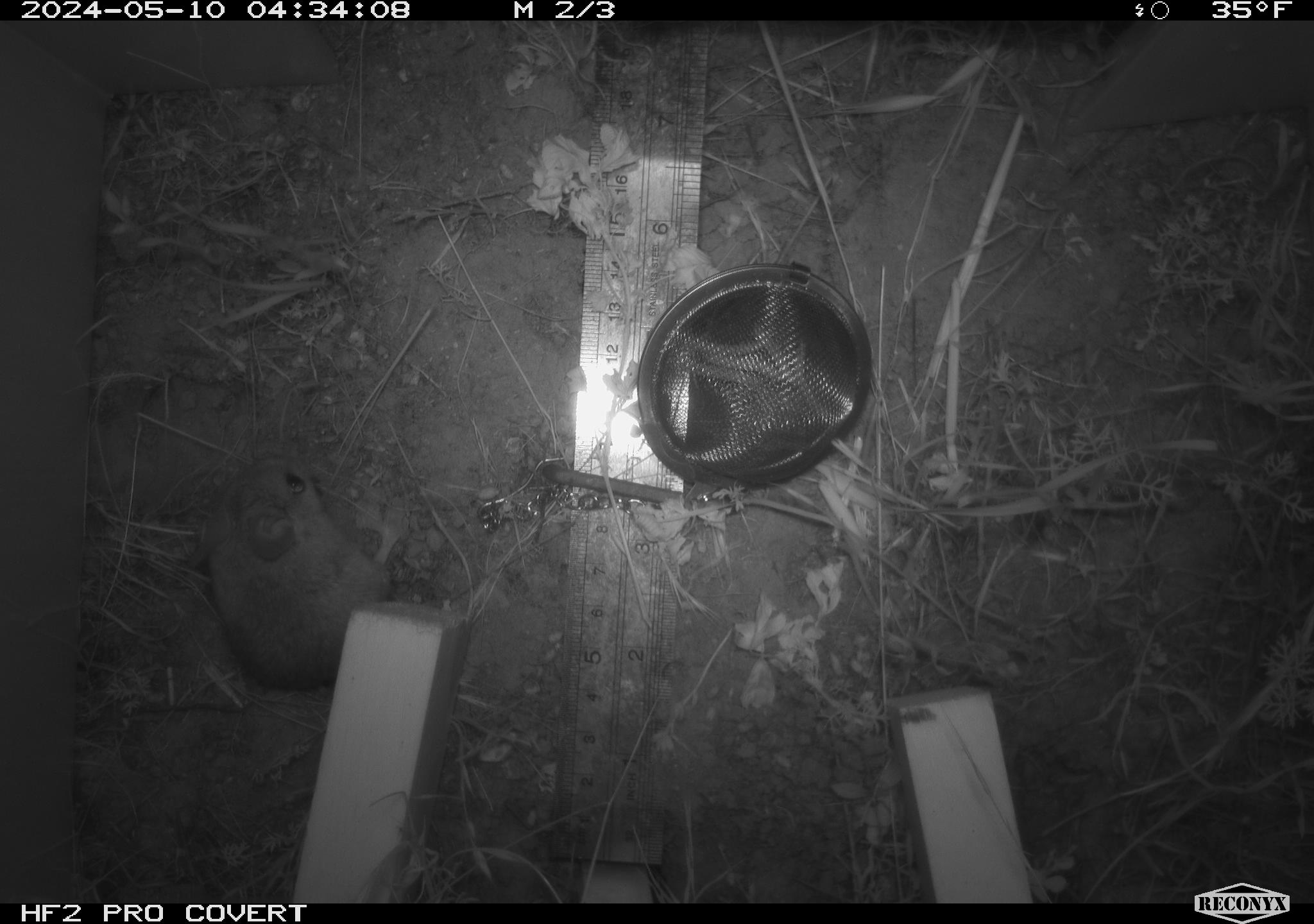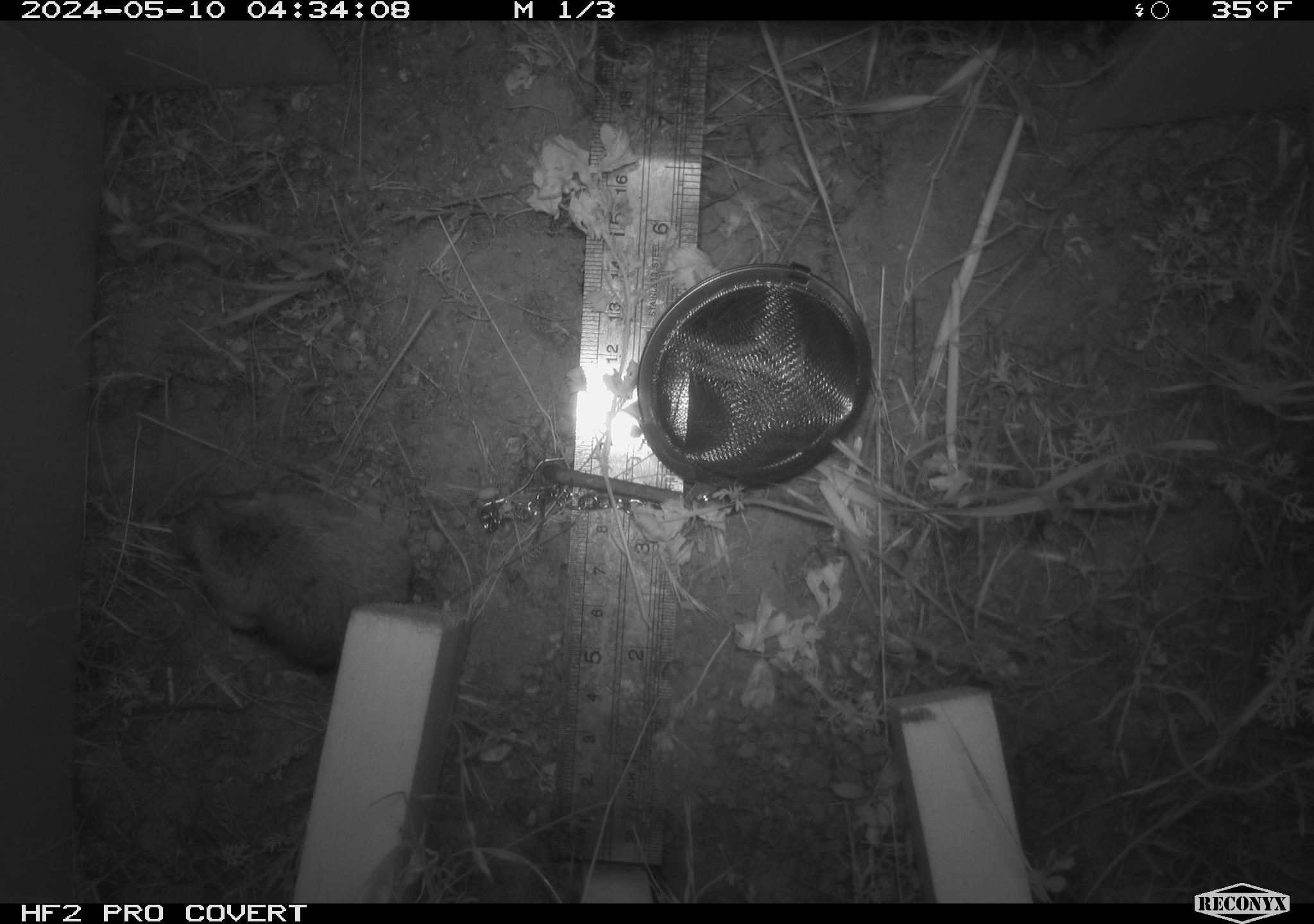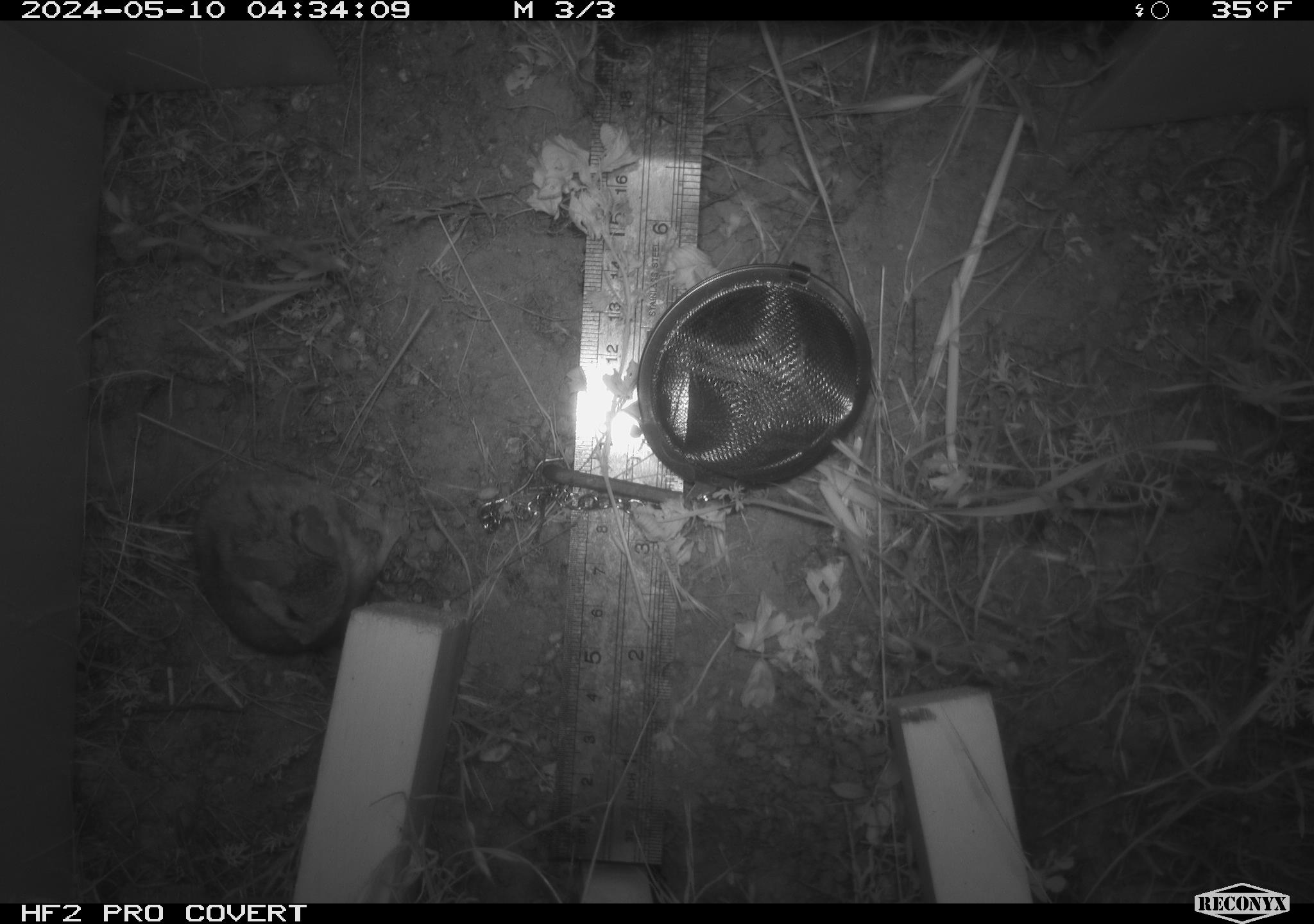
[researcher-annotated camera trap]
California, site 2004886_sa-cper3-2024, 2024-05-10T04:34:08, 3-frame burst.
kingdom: Animalia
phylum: Chordata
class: Mammalia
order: Rodentia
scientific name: Rodentia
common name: rodent